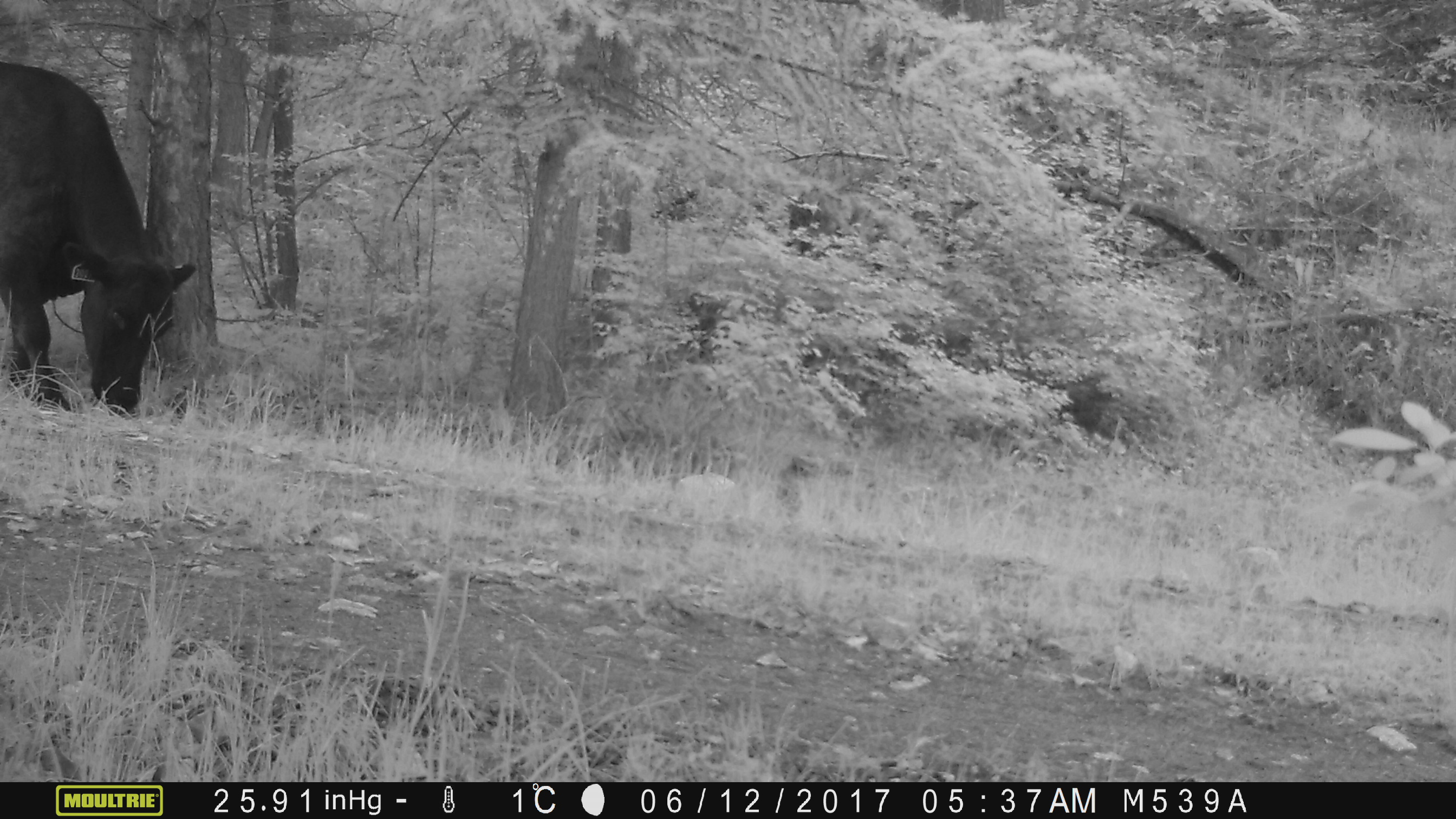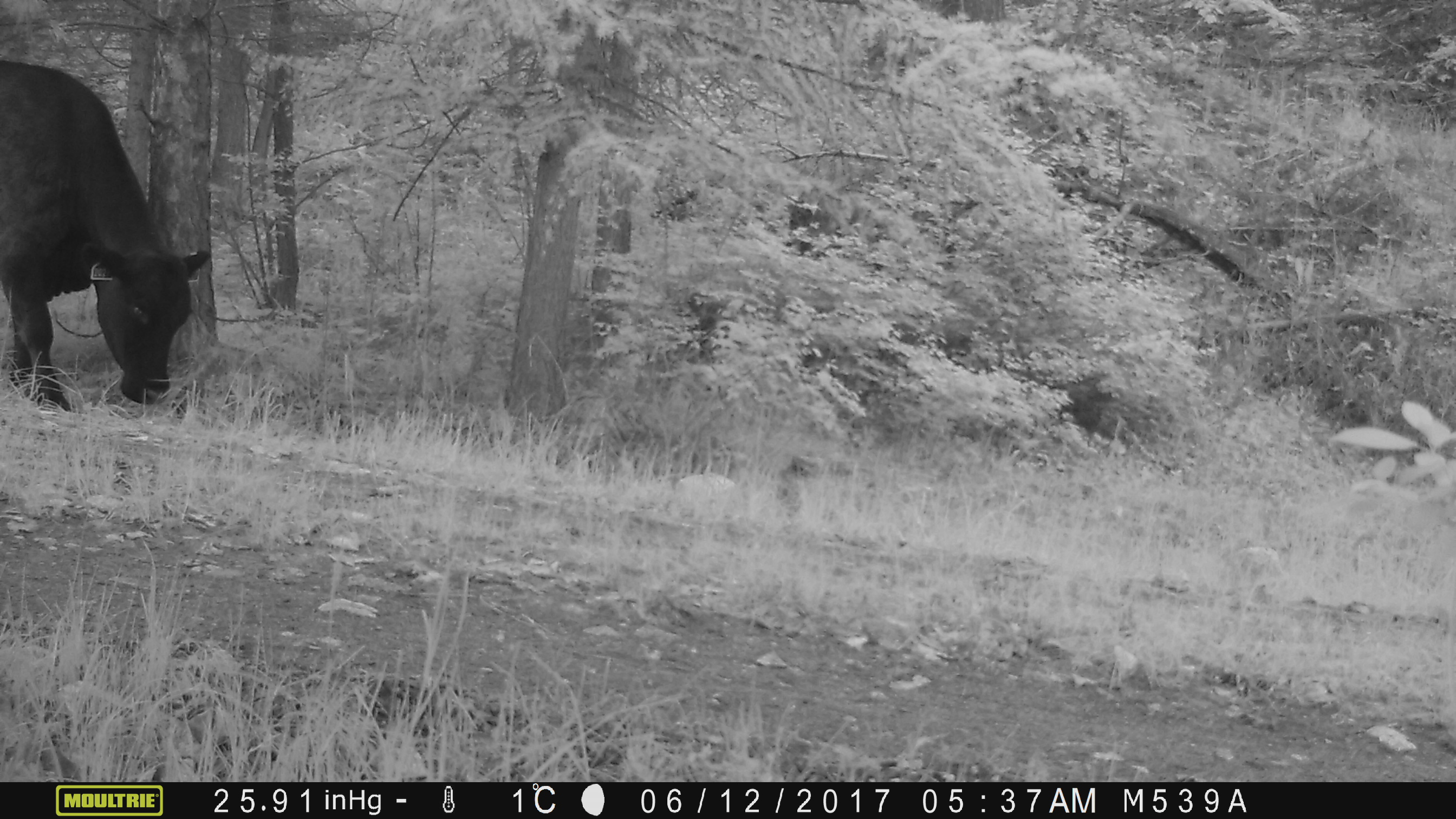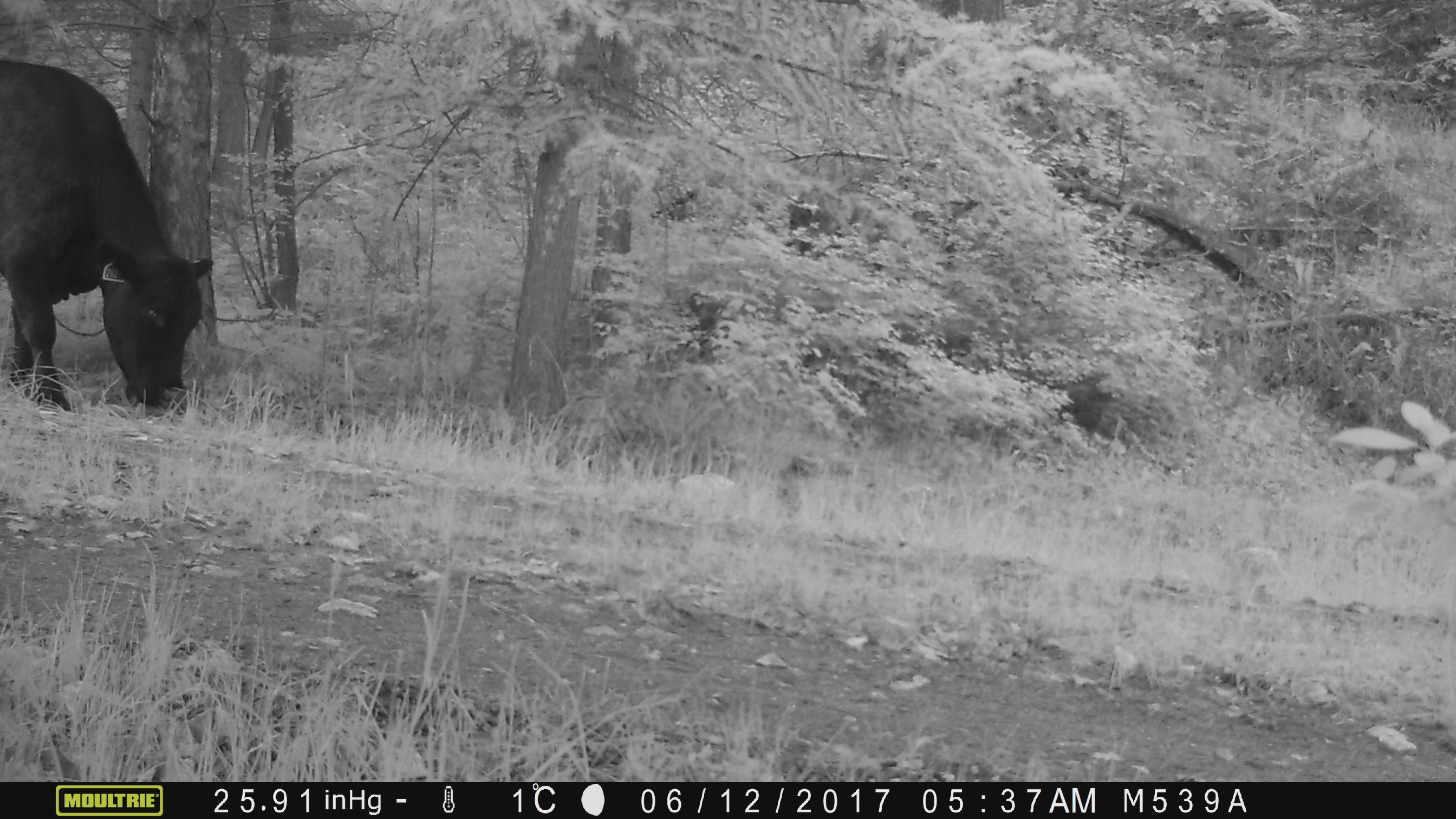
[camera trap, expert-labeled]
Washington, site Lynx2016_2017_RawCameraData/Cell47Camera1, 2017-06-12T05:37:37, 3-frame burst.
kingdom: Animalia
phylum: Chordata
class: Mammalia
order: Artiodactyla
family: Bovidae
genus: Bos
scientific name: Bos taurus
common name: domestic cattle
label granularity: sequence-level